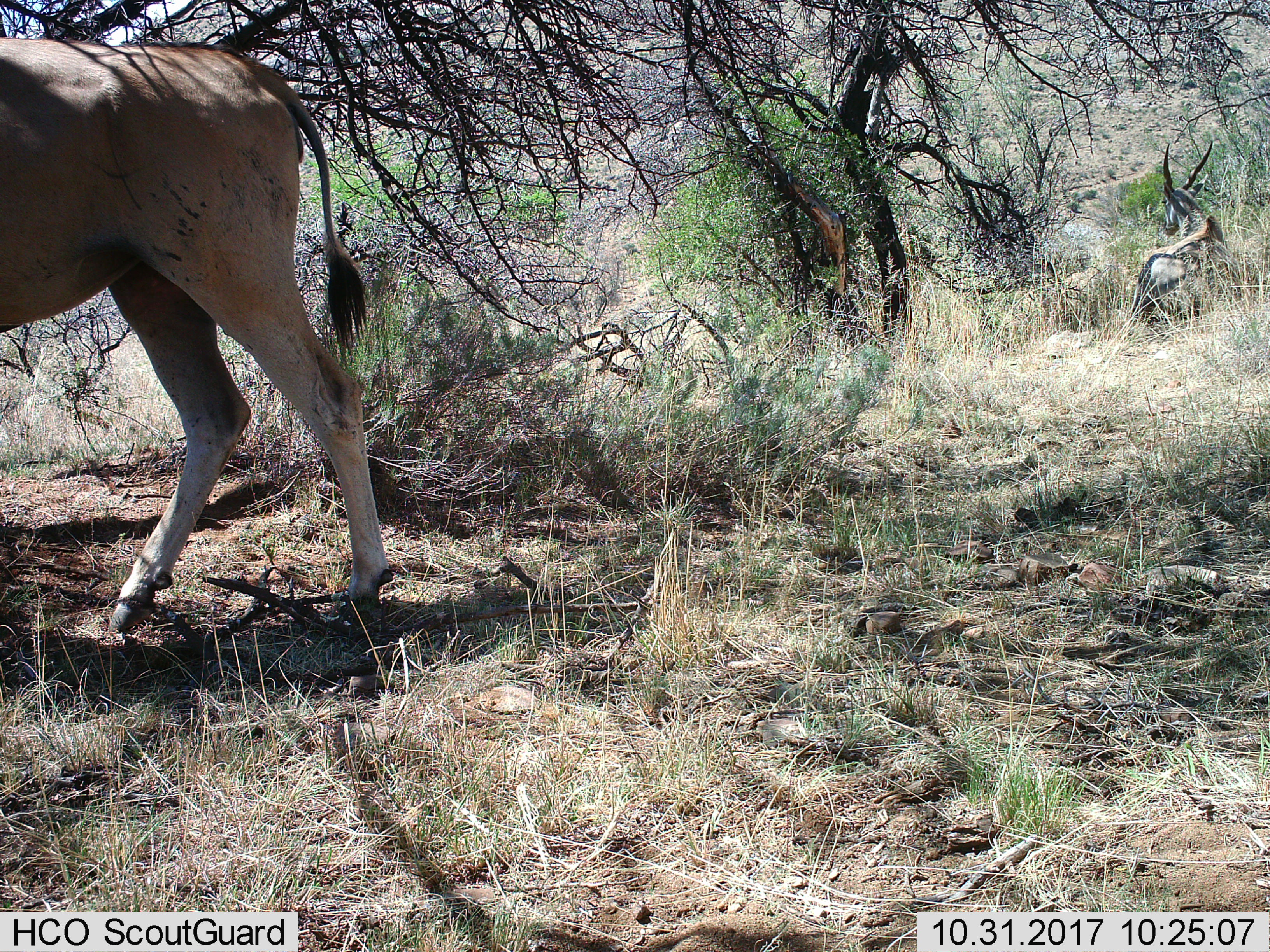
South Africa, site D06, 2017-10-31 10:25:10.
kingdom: Animalia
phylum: Chordata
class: Mammalia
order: Artiodactyla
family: Bovidae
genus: Tragelaphus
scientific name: Tragelaphus oryx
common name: eland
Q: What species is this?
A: Eland (Tragelaphus oryx).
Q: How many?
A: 2.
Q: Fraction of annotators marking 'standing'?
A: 40%.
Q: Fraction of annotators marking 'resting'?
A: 40%.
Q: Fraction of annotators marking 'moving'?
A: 40%.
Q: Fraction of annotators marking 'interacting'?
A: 0%.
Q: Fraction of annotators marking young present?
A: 0%.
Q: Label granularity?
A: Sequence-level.